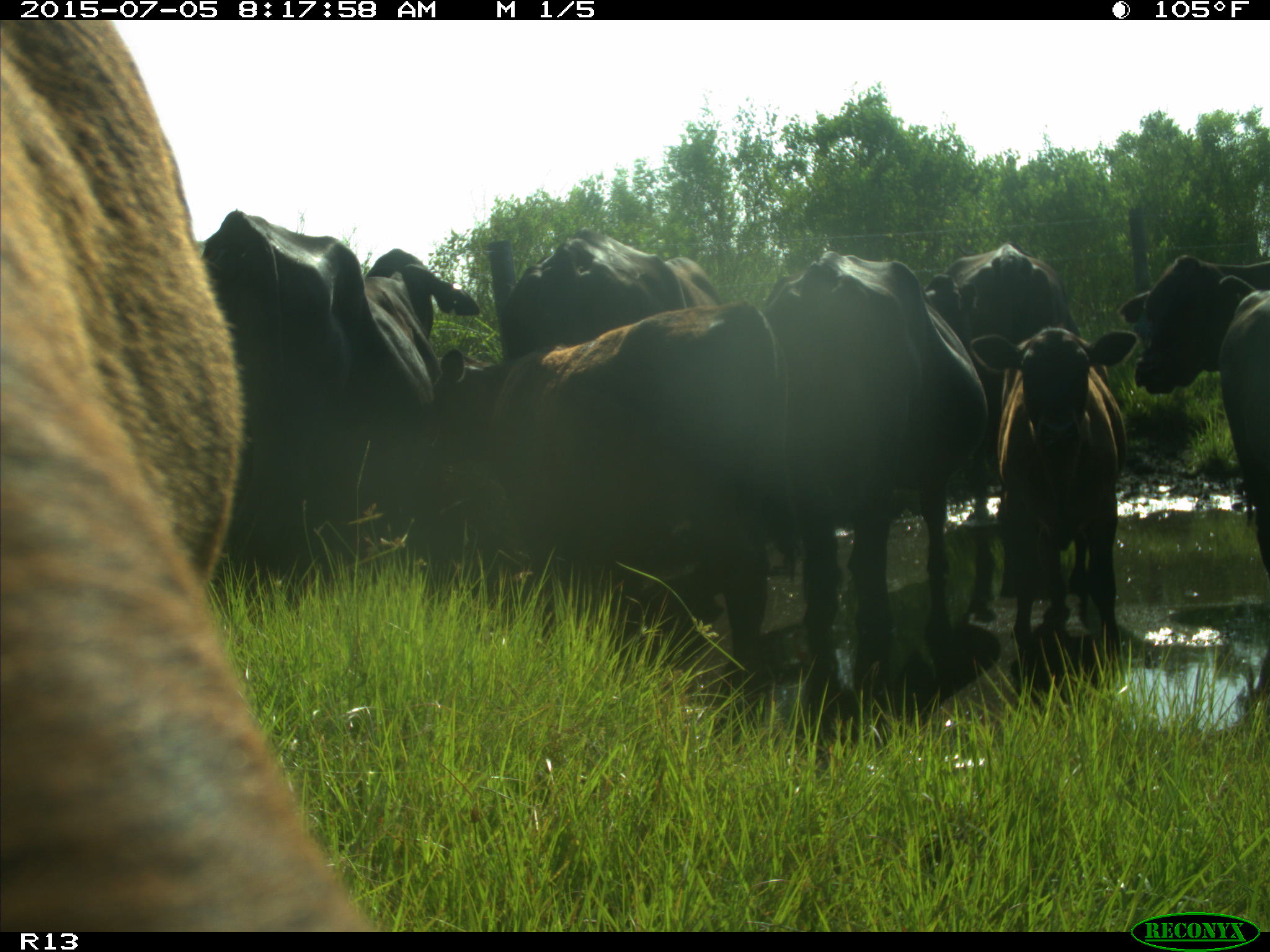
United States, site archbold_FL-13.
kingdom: Animalia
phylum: Chordata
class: Mammalia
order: Artiodactyla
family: Bovidae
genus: Bos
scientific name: Bos taurus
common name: domestic cow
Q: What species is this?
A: Bos taurus (domestic cow).